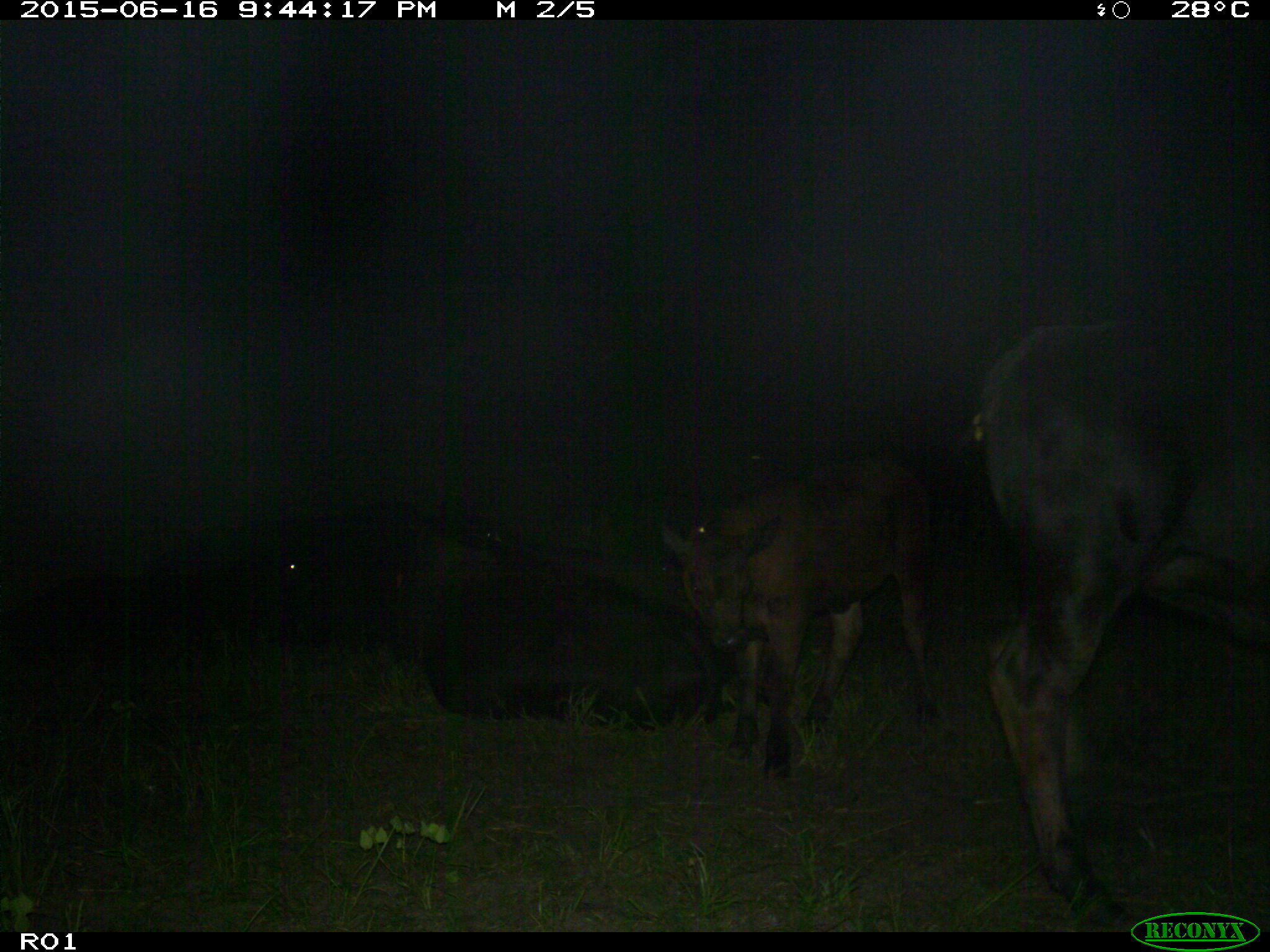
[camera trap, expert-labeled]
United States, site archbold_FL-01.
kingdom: Animalia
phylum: Chordata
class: Mammalia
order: Artiodactyla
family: Bovidae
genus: Bos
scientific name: Bos taurus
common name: domestic cow